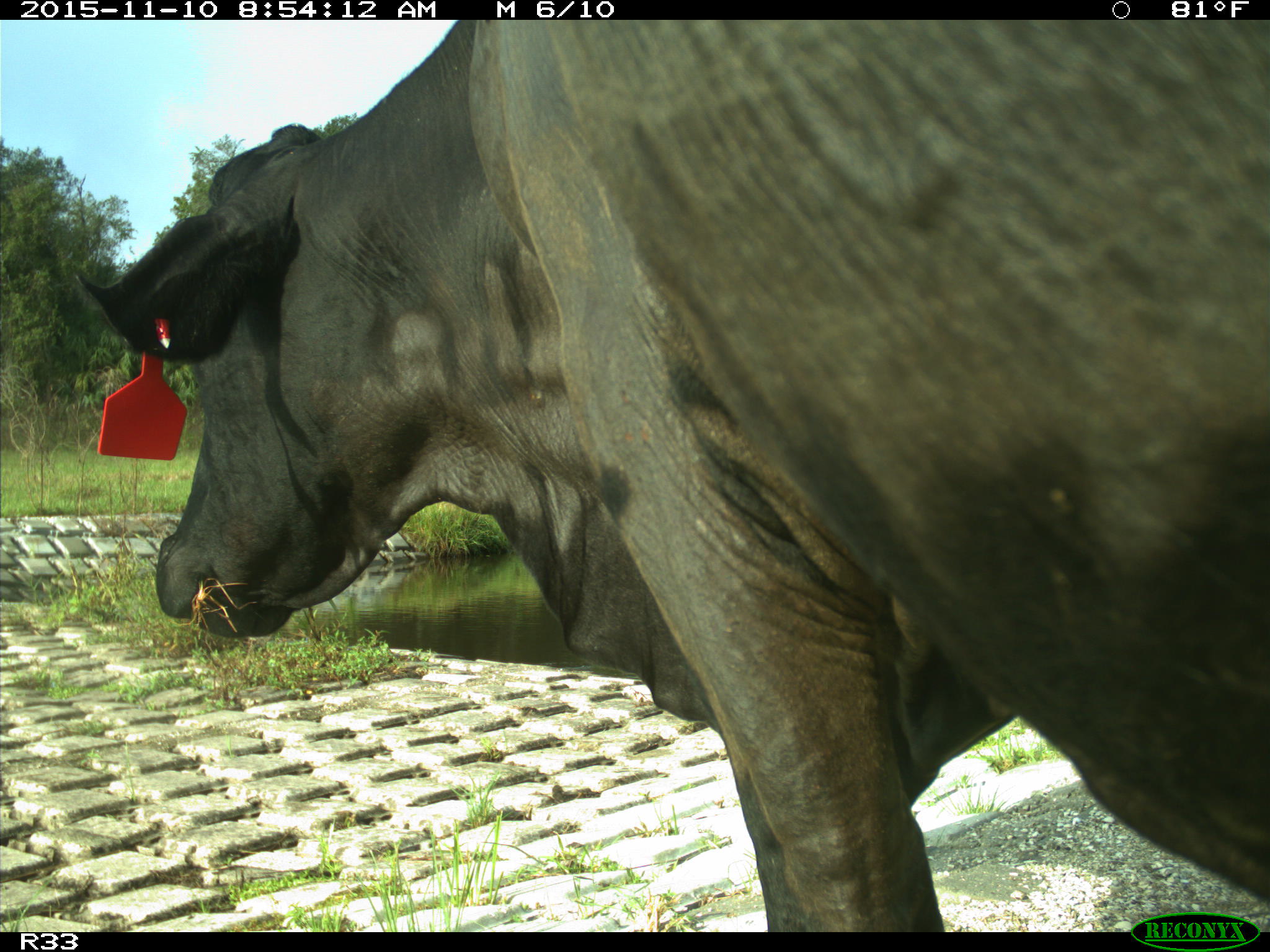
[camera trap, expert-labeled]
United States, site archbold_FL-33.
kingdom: Animalia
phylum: Chordata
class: Mammalia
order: Artiodactyla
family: Bovidae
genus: Bos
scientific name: Bos taurus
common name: domestic cow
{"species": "Bos taurus (domestic cow)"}